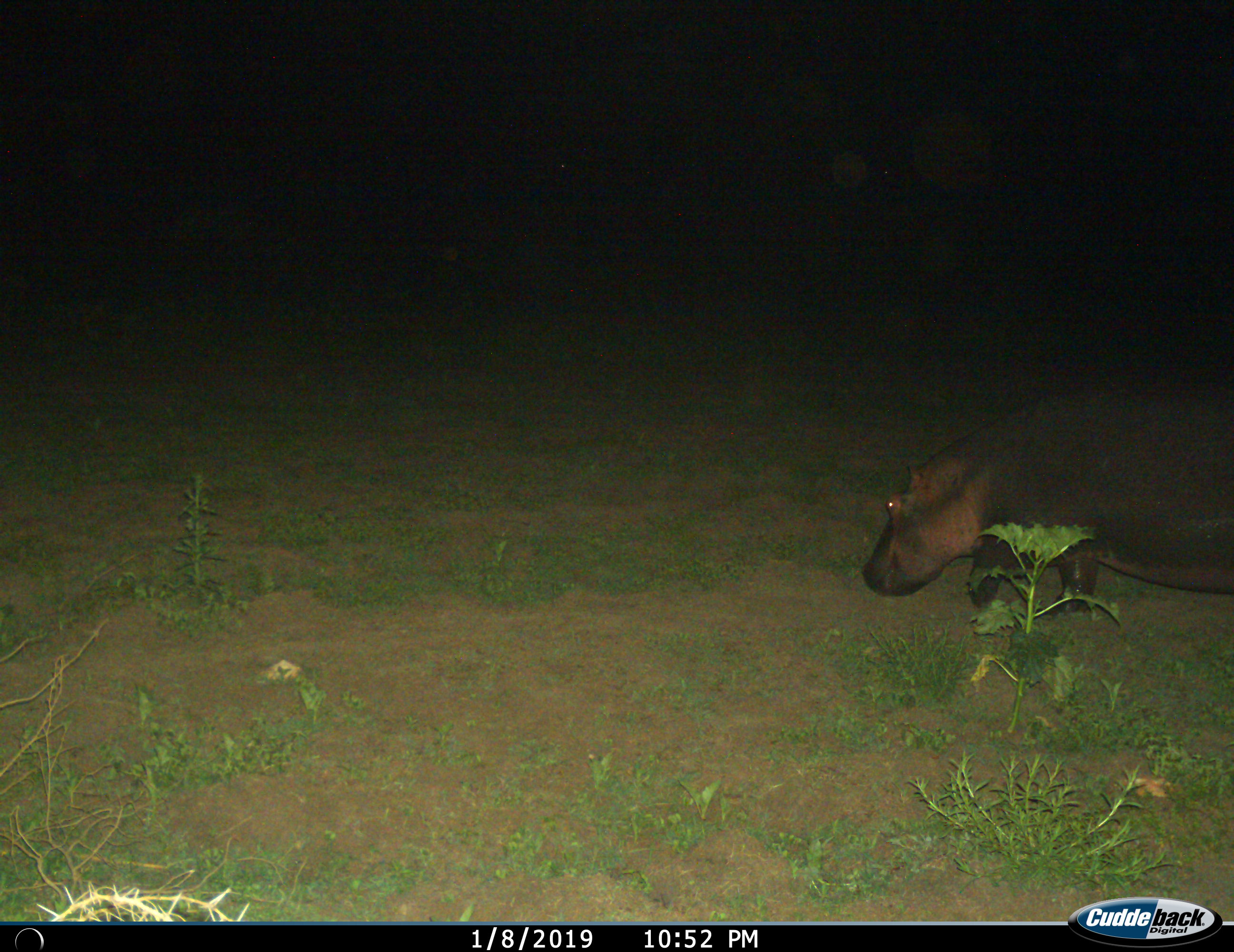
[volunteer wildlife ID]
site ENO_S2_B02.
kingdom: Animalia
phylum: Chordata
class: Mammalia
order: Artiodactyla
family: Hippopotamidae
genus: Hippopotamus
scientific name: Hippopotamus amphibius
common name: hippopotamus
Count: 1.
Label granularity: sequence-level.